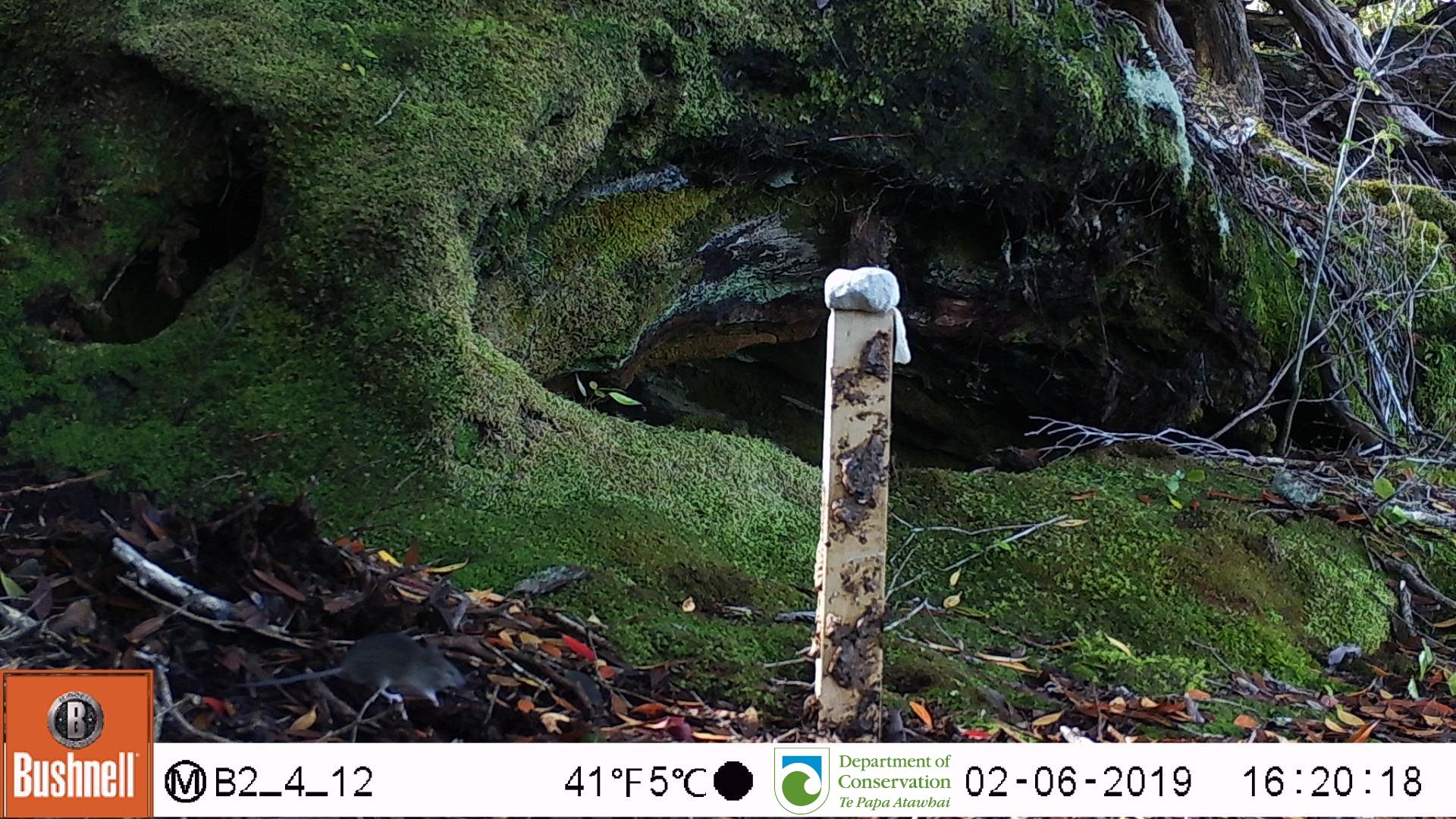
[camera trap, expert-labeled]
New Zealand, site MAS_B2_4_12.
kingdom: Animalia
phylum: Chordata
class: Mammalia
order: Rodentia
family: Muridae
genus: Mus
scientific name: Mus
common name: mouse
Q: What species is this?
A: Mouse (Mus).